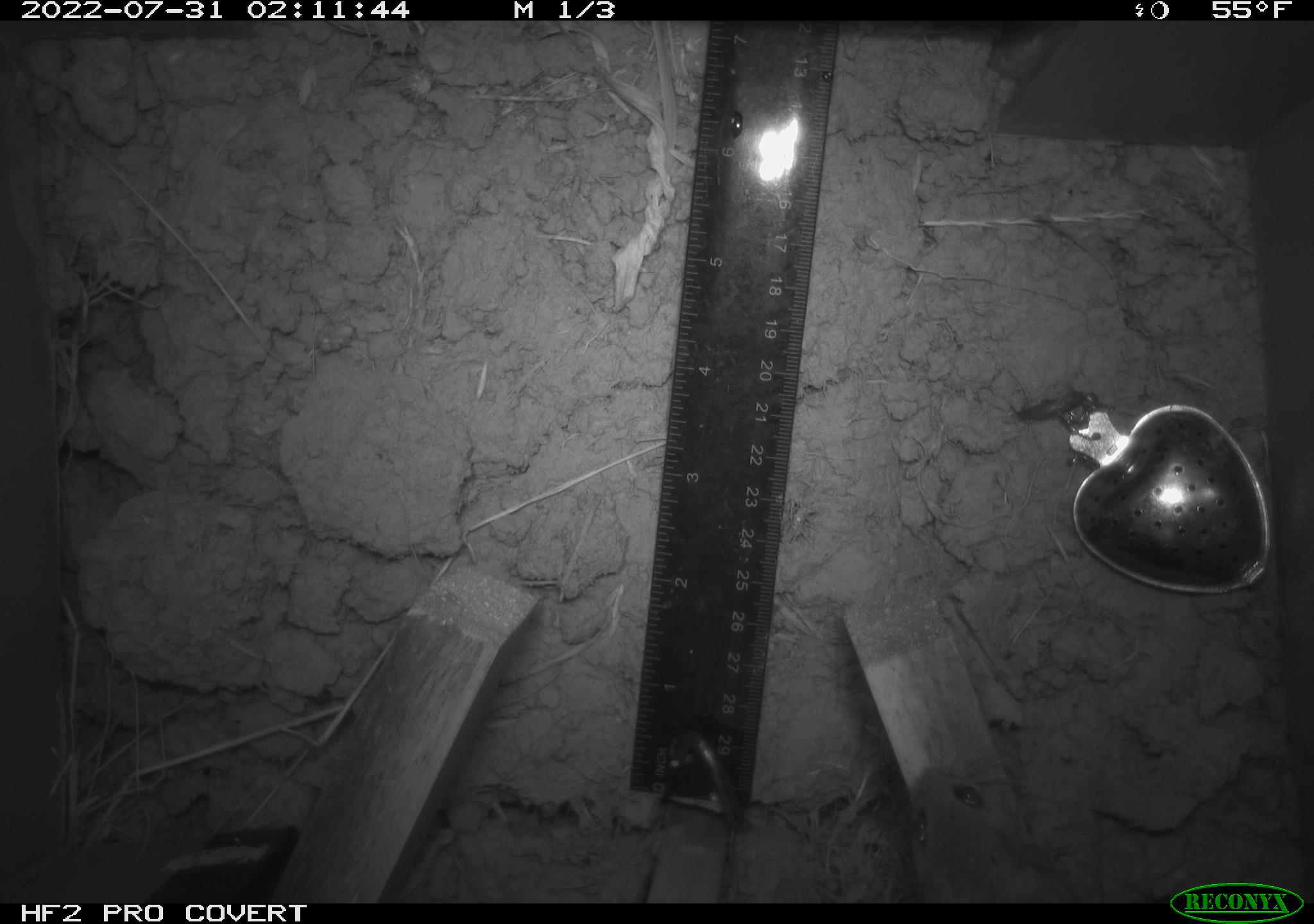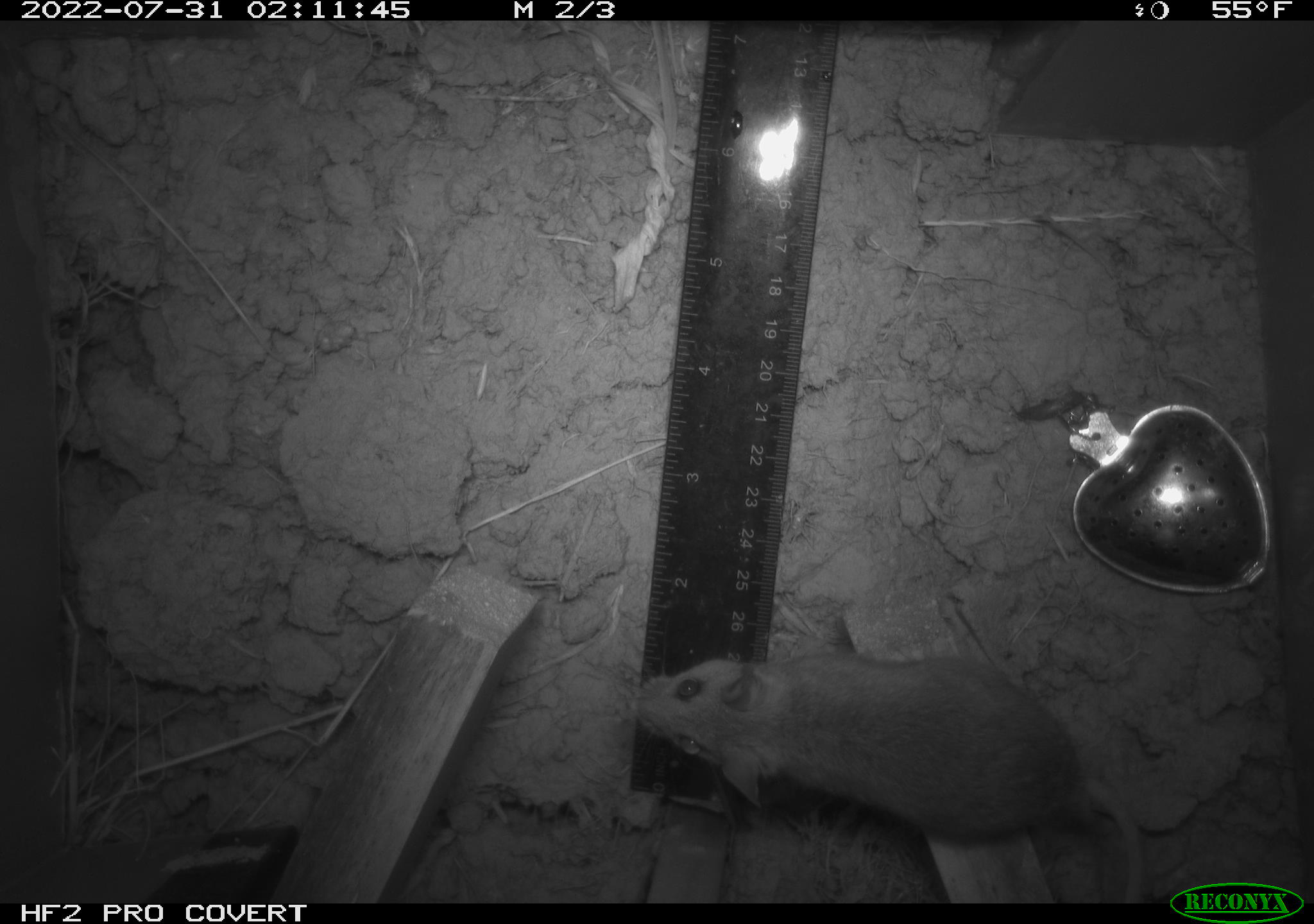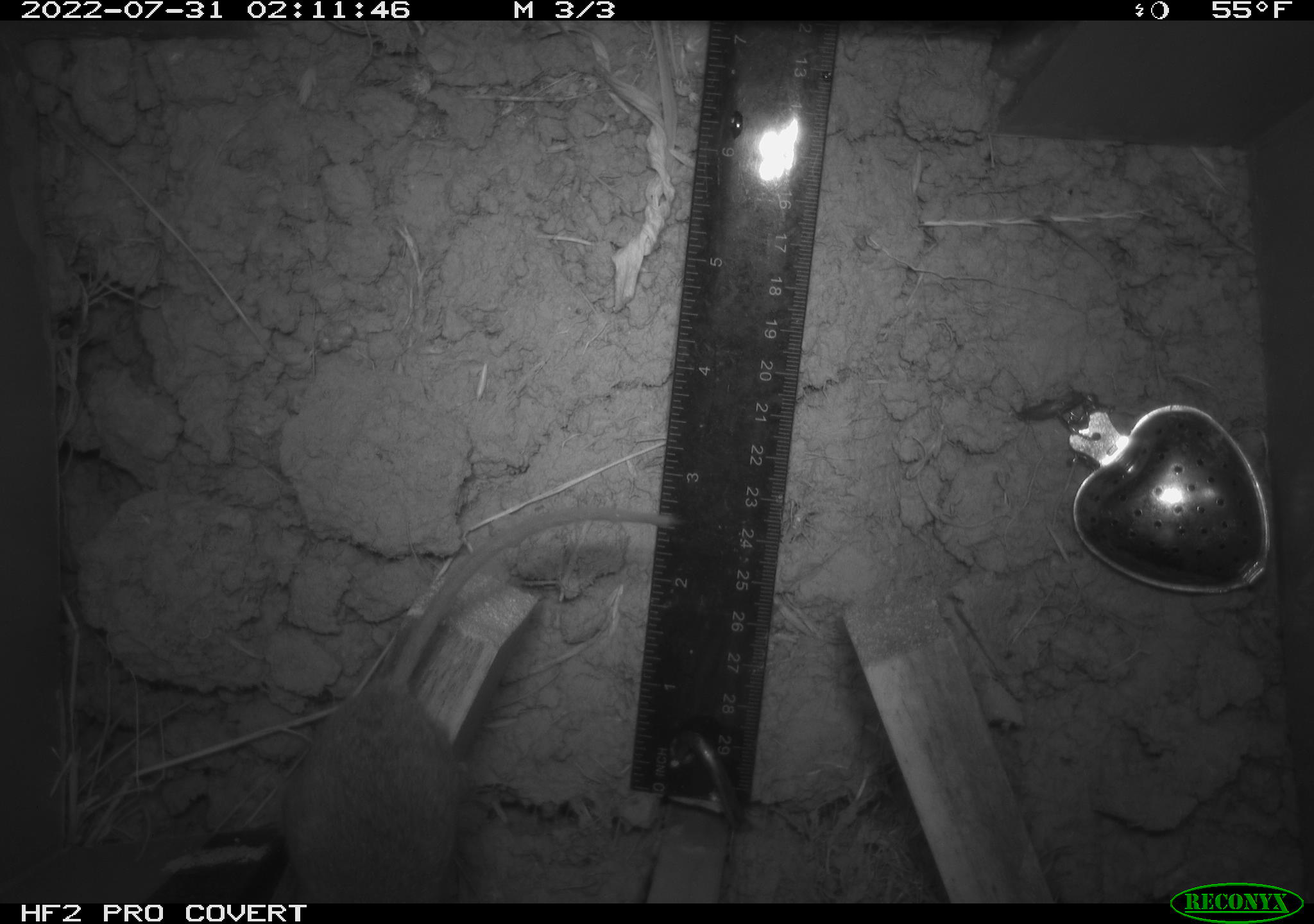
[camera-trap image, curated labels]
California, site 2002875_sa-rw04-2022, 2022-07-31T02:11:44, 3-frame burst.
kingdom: Animalia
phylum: Chordata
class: Mammalia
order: Rodentia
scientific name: Rodentia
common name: mouse species